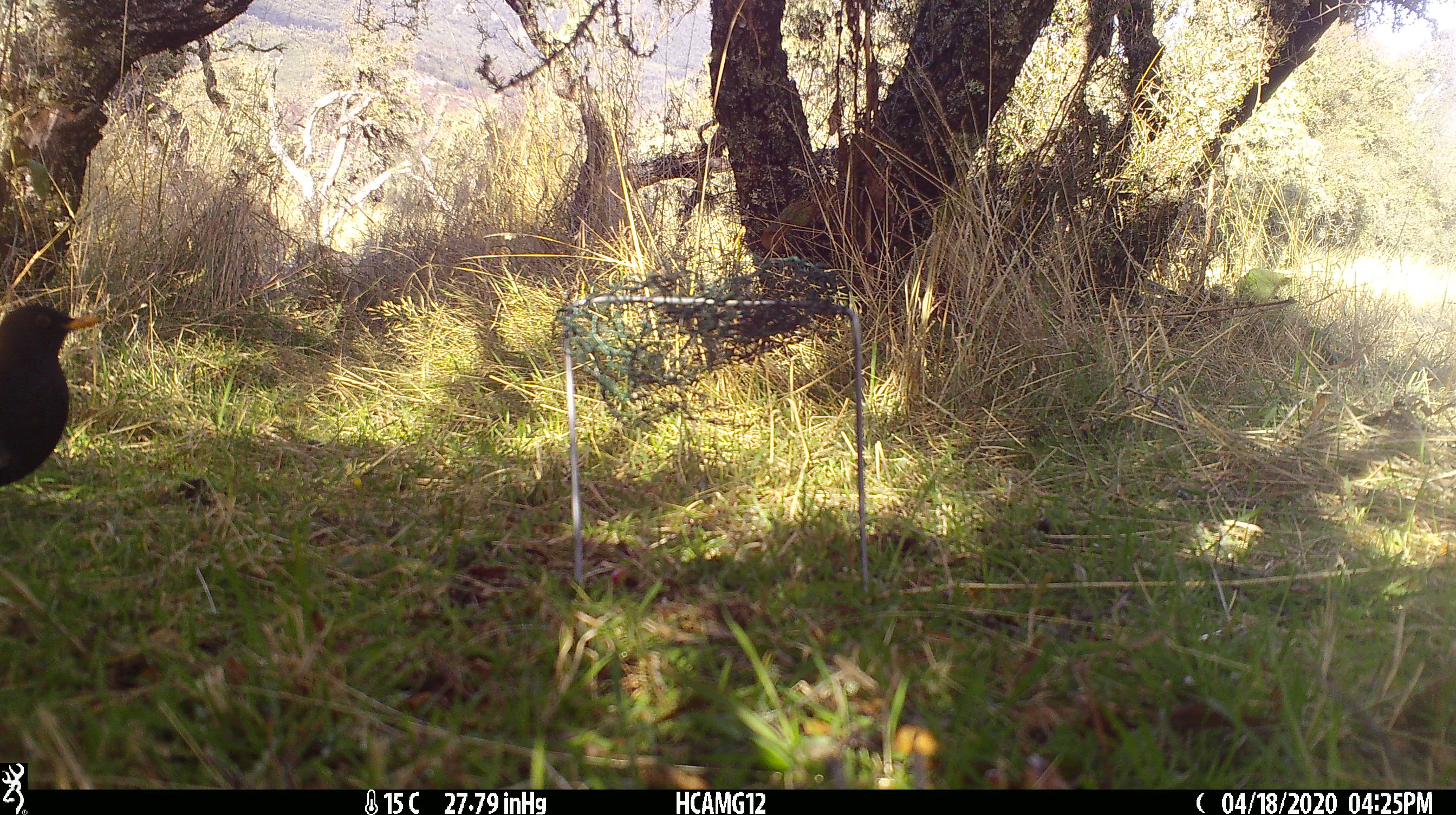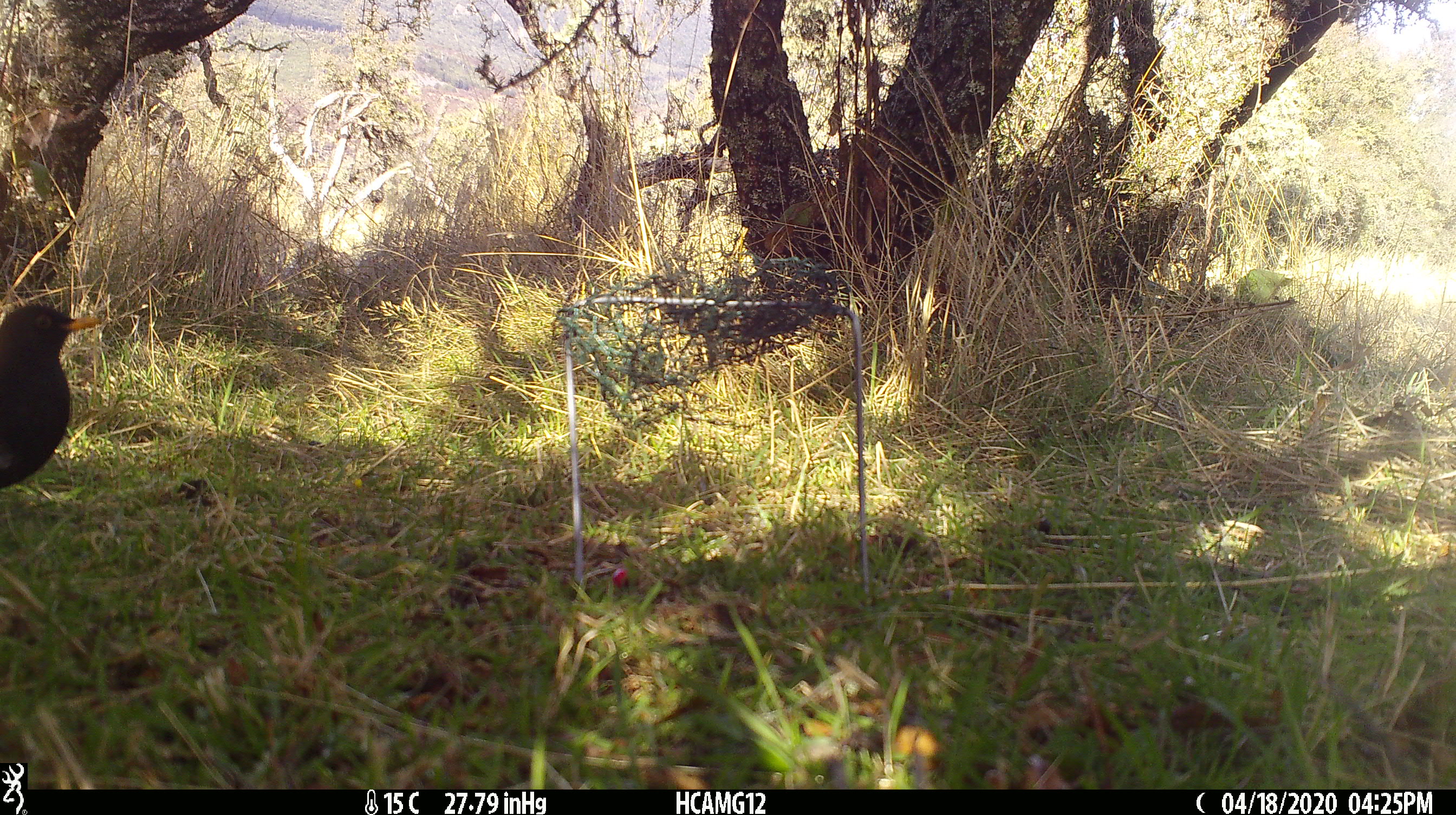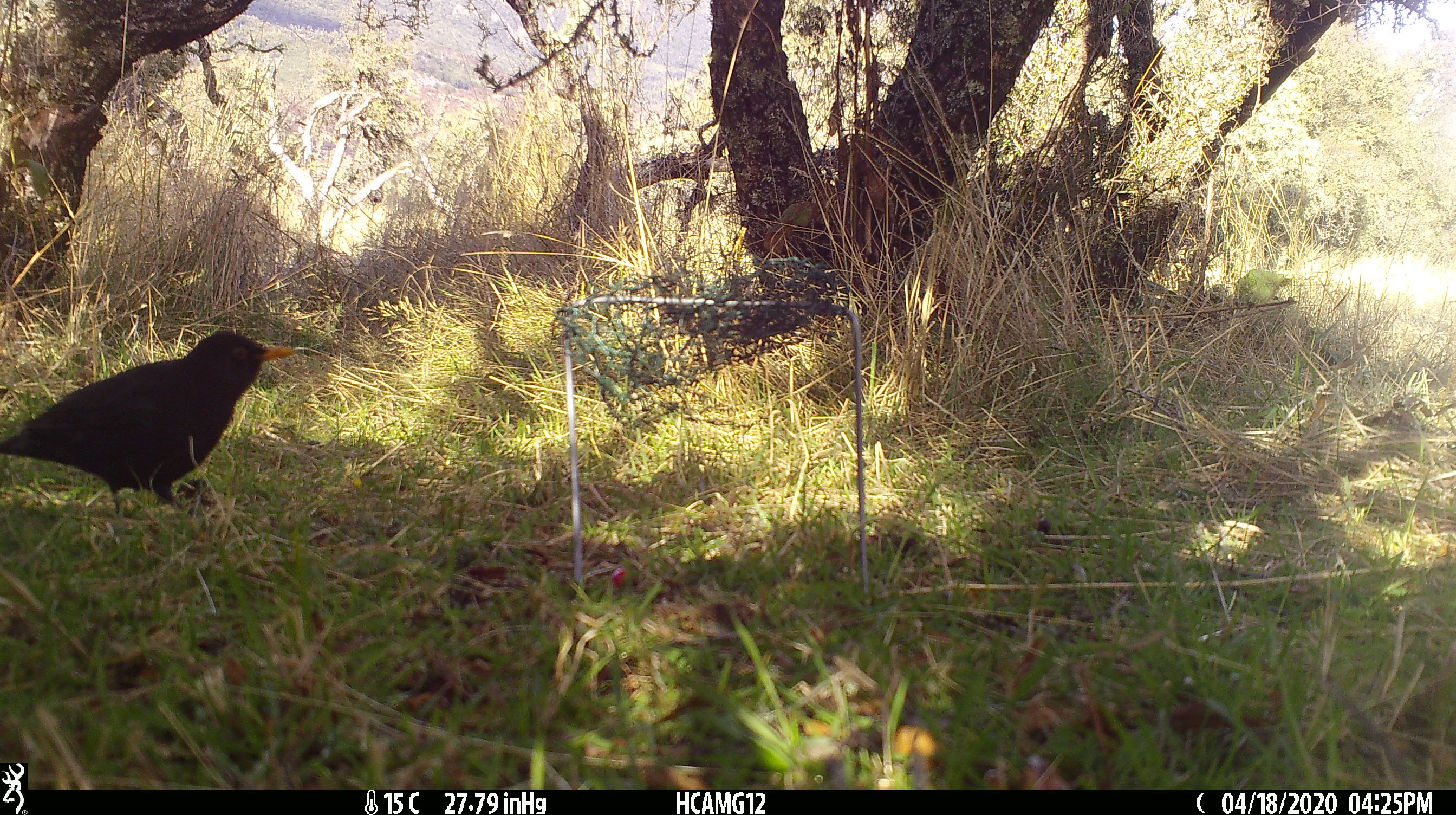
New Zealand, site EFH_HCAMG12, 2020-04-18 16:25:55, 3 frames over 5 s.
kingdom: Animalia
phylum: Chordata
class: Aves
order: Passeriformes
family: Turdidae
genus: Turdus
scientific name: Turdus merula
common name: eurasian blackbird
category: blackbird